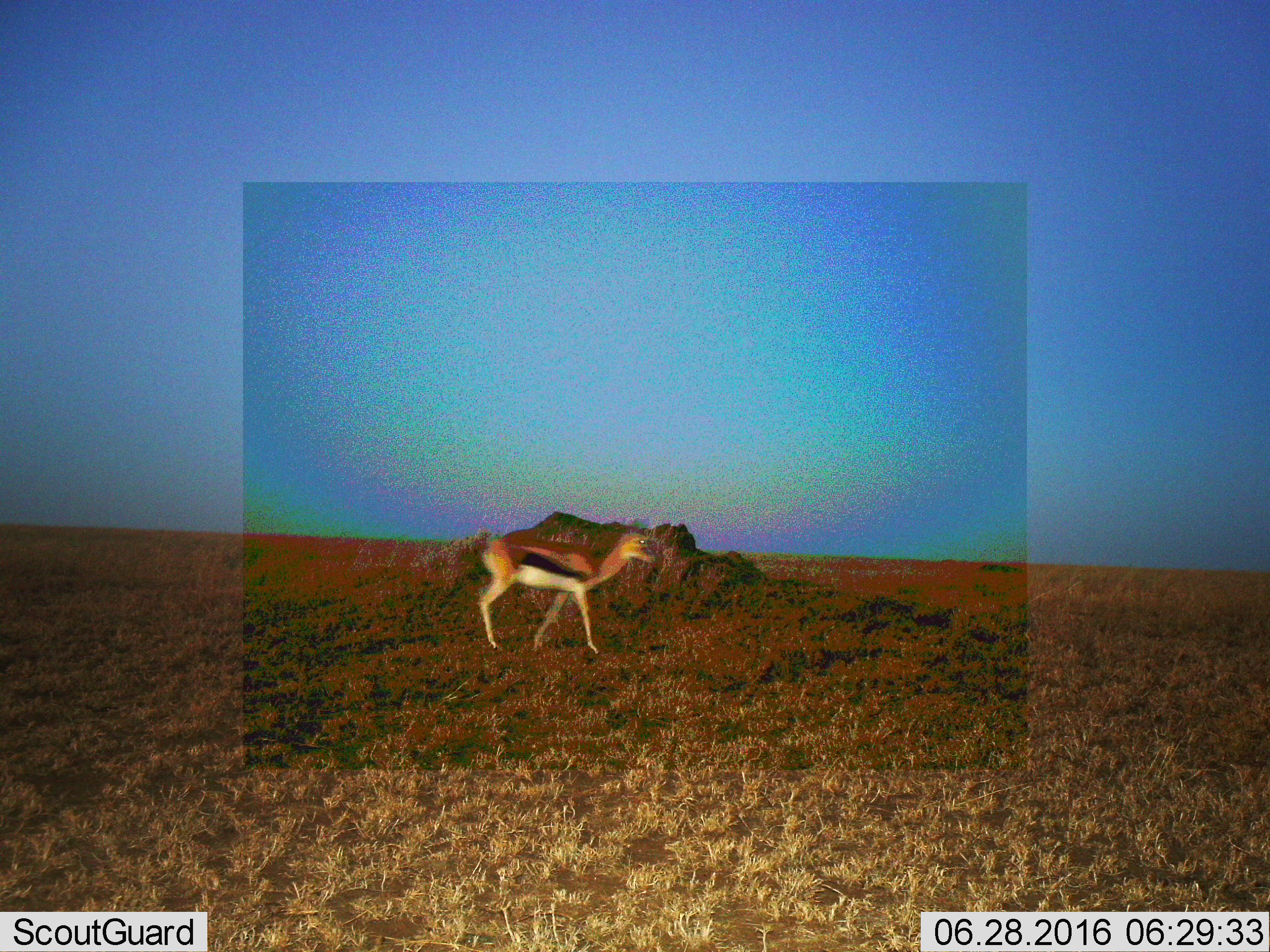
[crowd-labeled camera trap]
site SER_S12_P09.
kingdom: Animalia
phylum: Chordata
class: Mammalia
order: Artiodactyla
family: Bovidae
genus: Eudorcas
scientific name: Eudorcas thomsonii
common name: thomson's gazelle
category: gazellethomsons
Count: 1.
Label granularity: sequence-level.